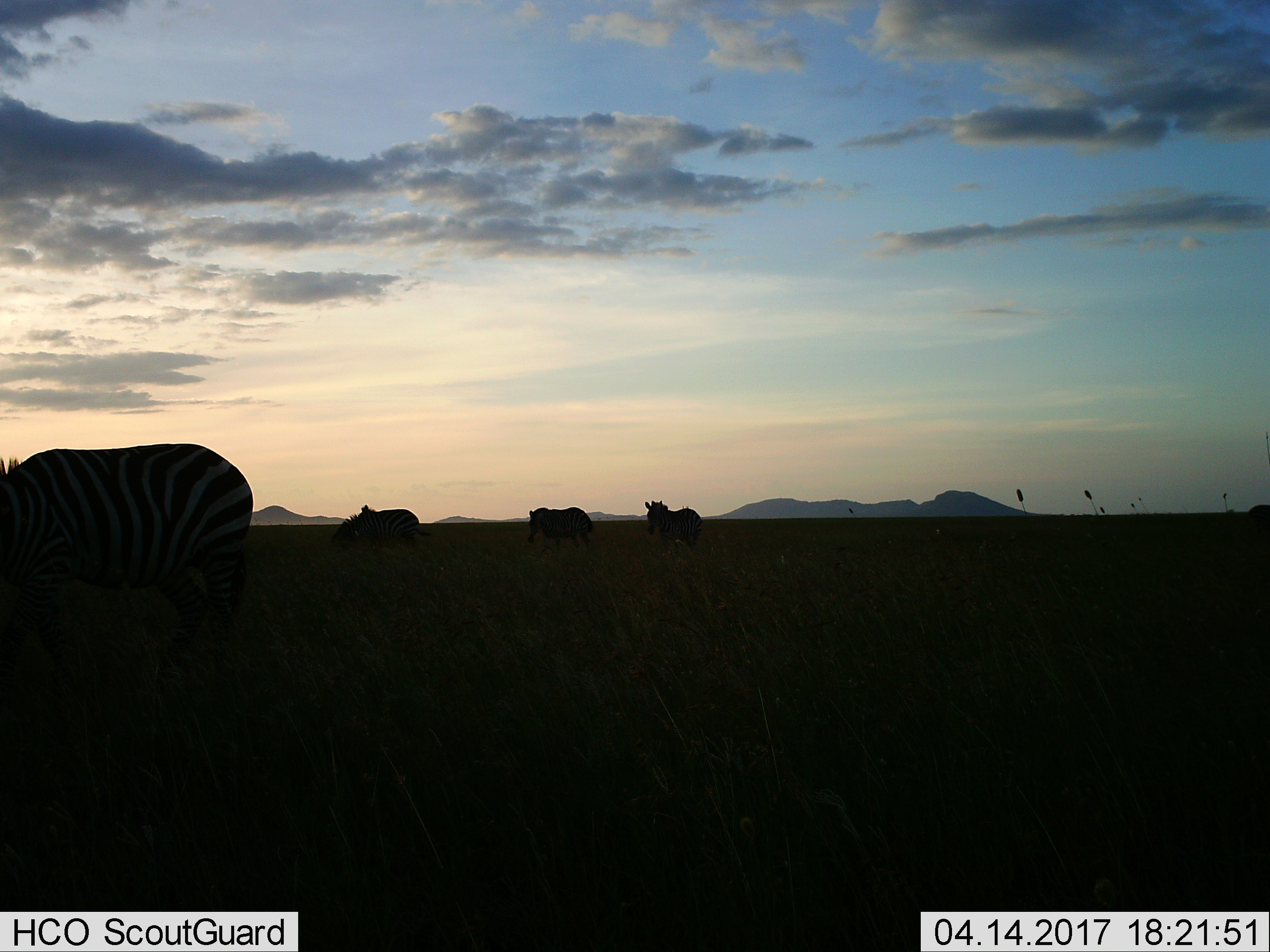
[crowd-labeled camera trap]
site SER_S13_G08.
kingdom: Animalia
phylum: Chordata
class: Mammalia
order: Perissodactyla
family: Equidae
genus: Equus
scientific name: Equus quagga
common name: plains zebra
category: zebraplains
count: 5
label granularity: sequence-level